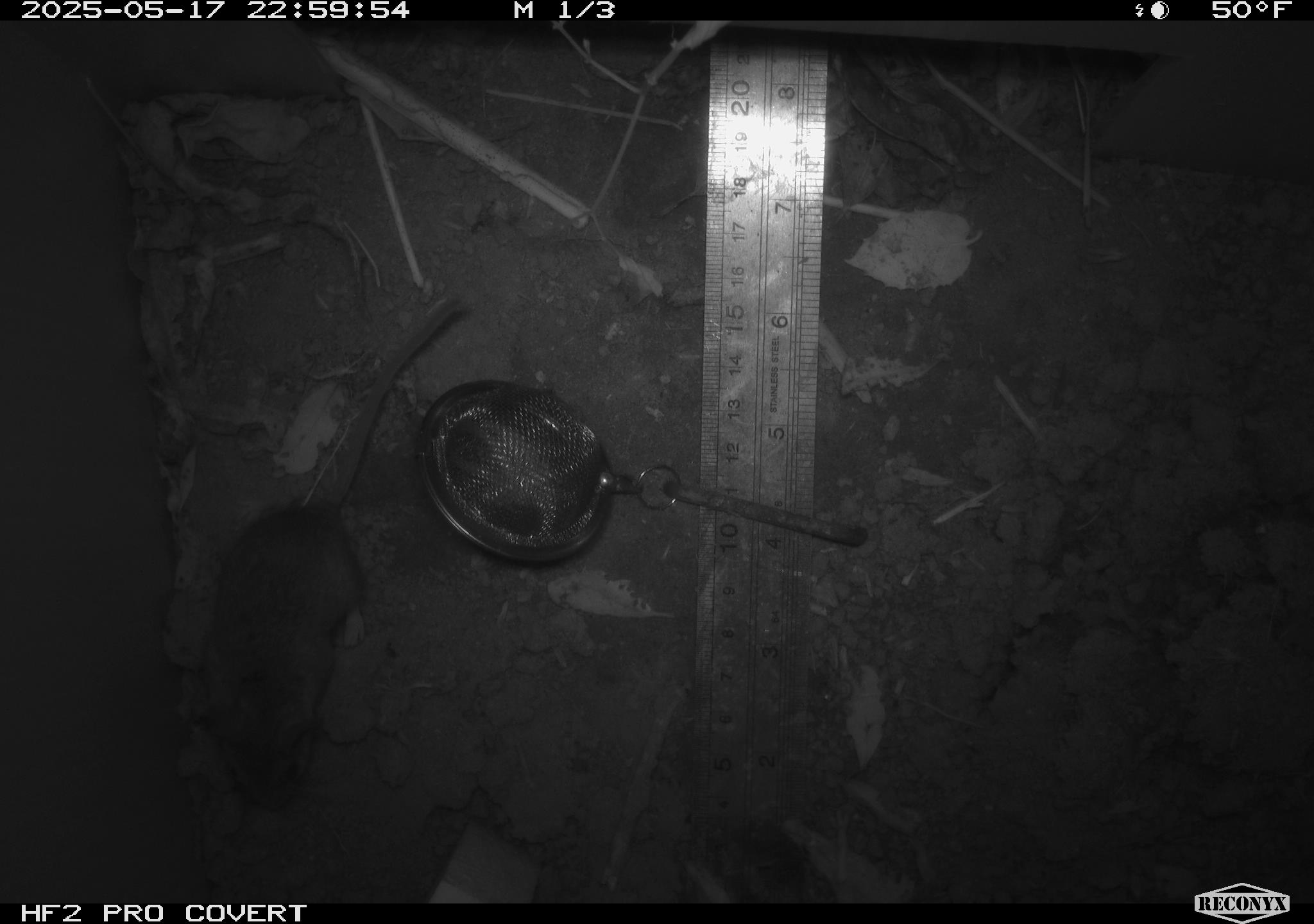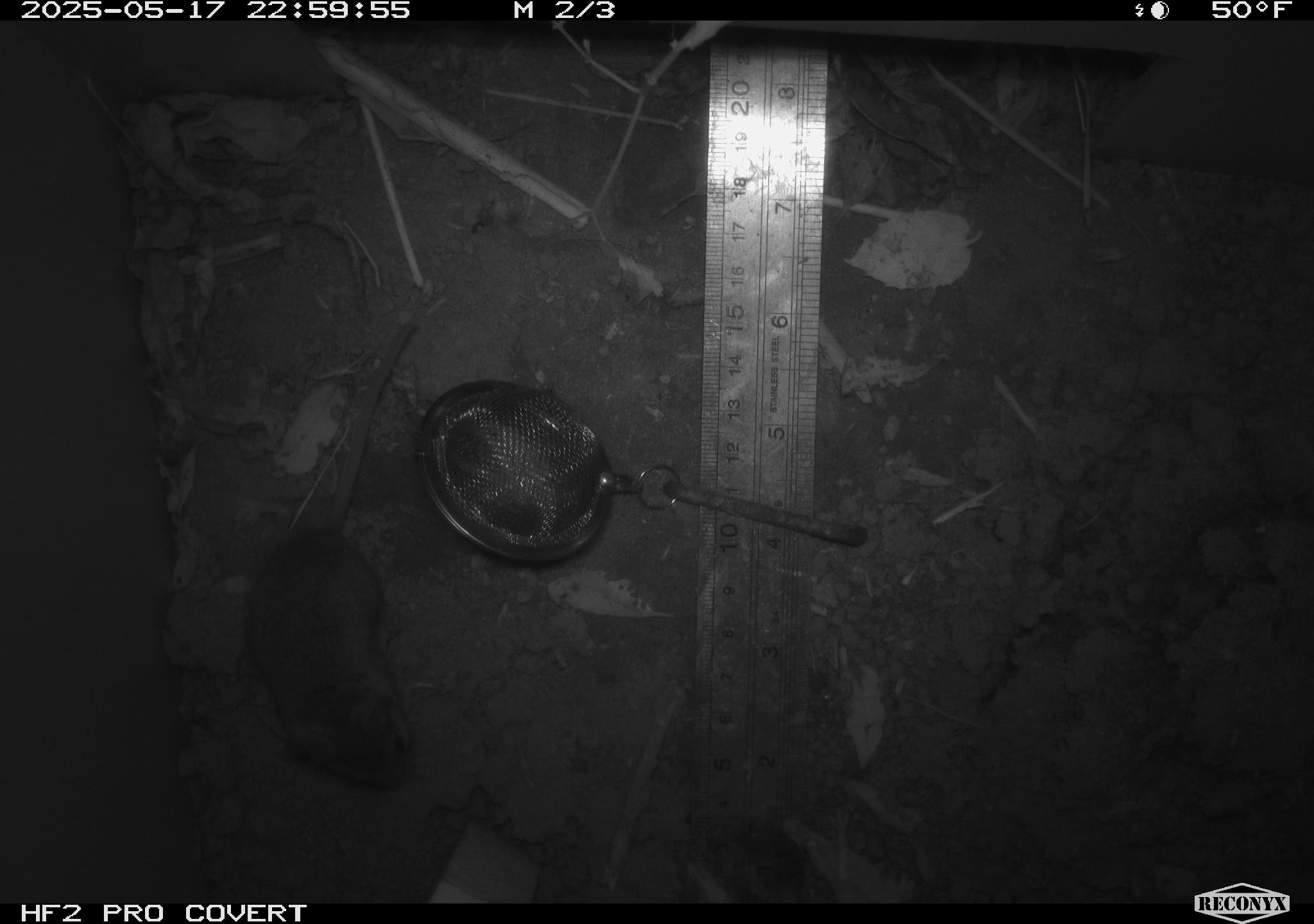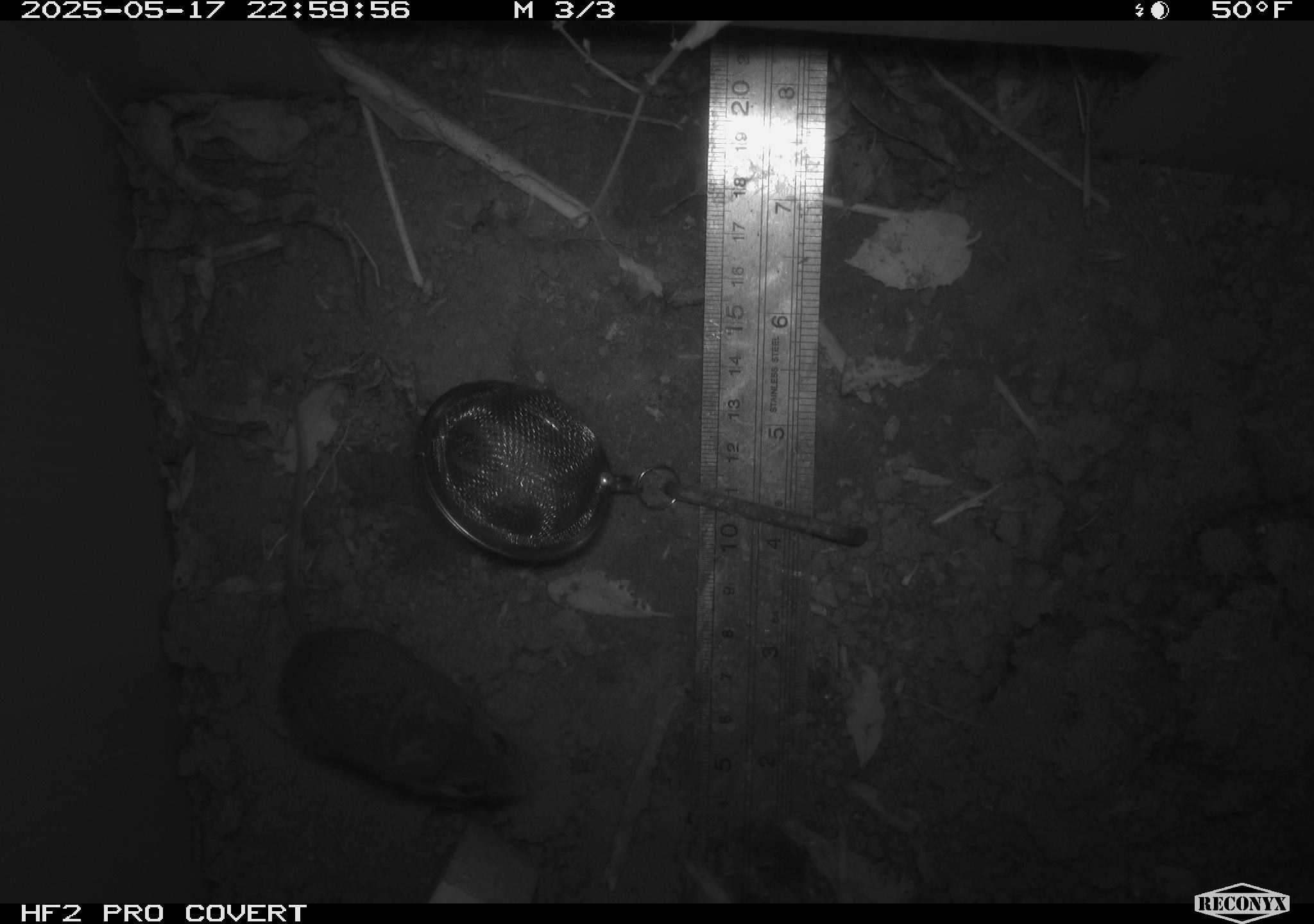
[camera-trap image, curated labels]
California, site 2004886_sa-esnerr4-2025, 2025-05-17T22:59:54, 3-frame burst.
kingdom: Animalia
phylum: Chordata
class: Mammalia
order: Rodentia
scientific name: Rodentia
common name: rodent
Rodent (Rodentia).